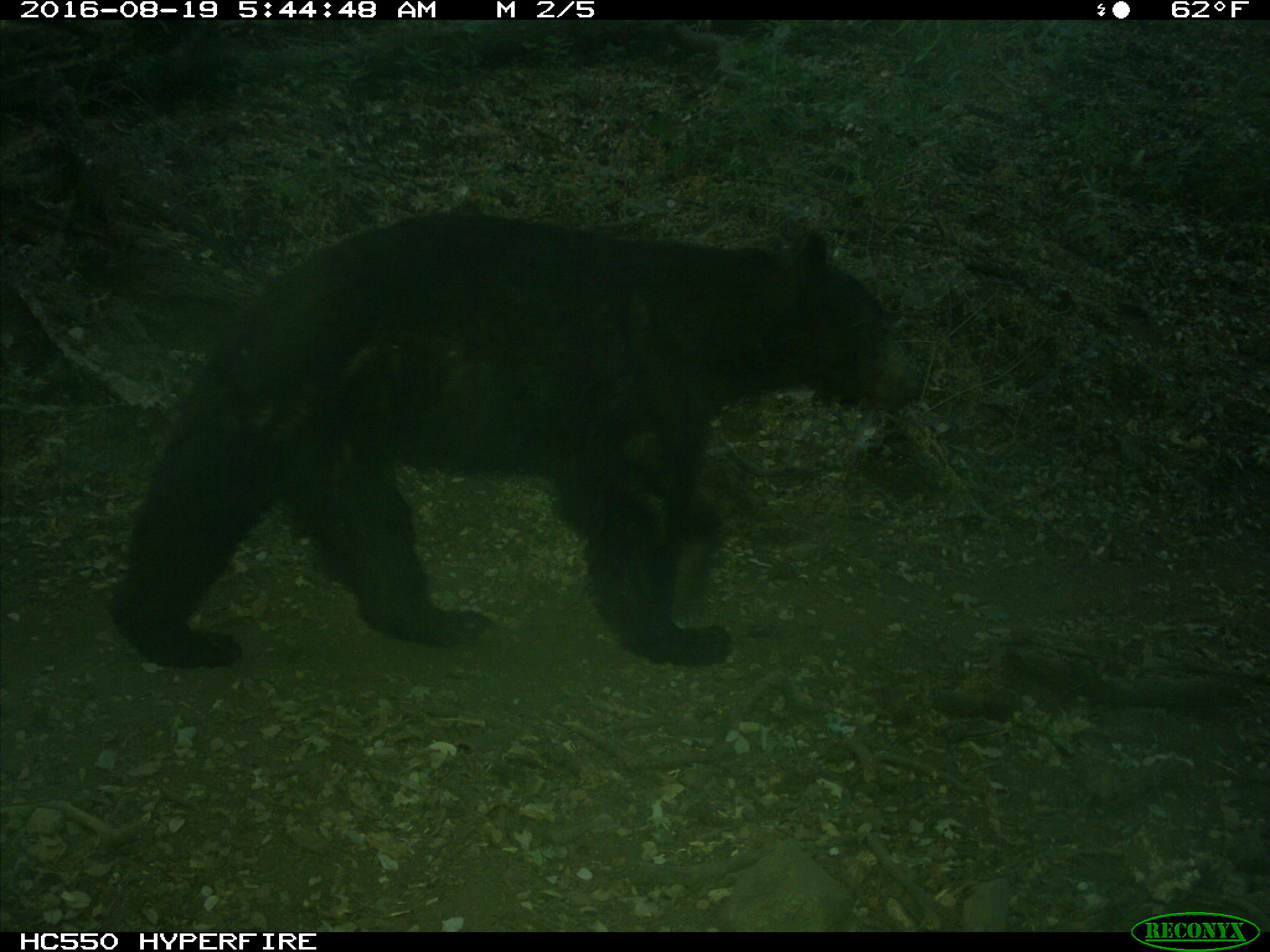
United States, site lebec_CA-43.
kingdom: Animalia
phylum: Chordata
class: Mammalia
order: Carnivora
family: Ursidae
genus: Ursus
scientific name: Ursus americanus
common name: american black bear